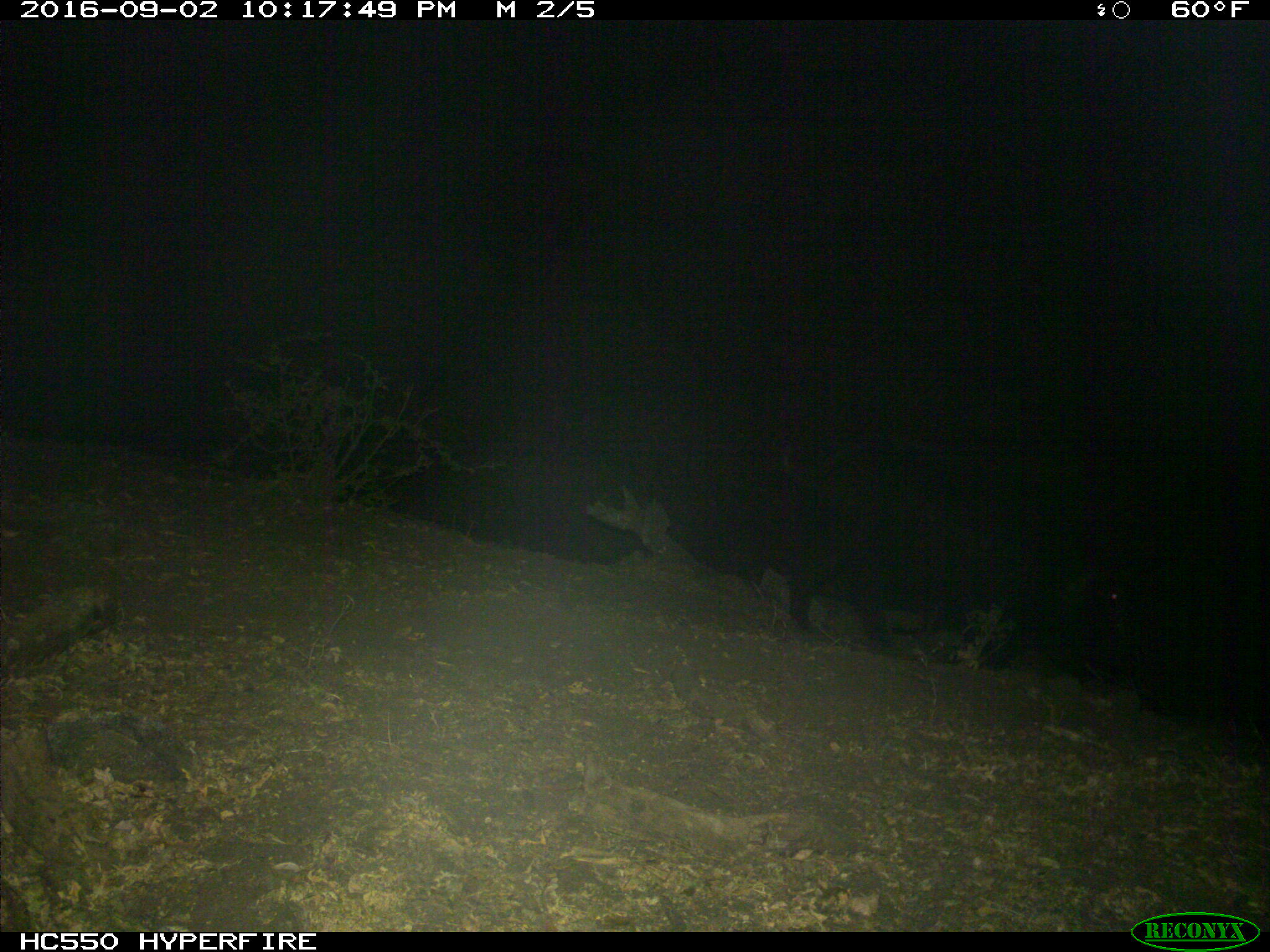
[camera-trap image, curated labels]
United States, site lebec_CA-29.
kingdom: Animalia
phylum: Chordata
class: Mammalia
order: Artiodactyla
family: Suidae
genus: Sus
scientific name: Sus scrofa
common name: wild boar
Sus scrofa (wild boar).